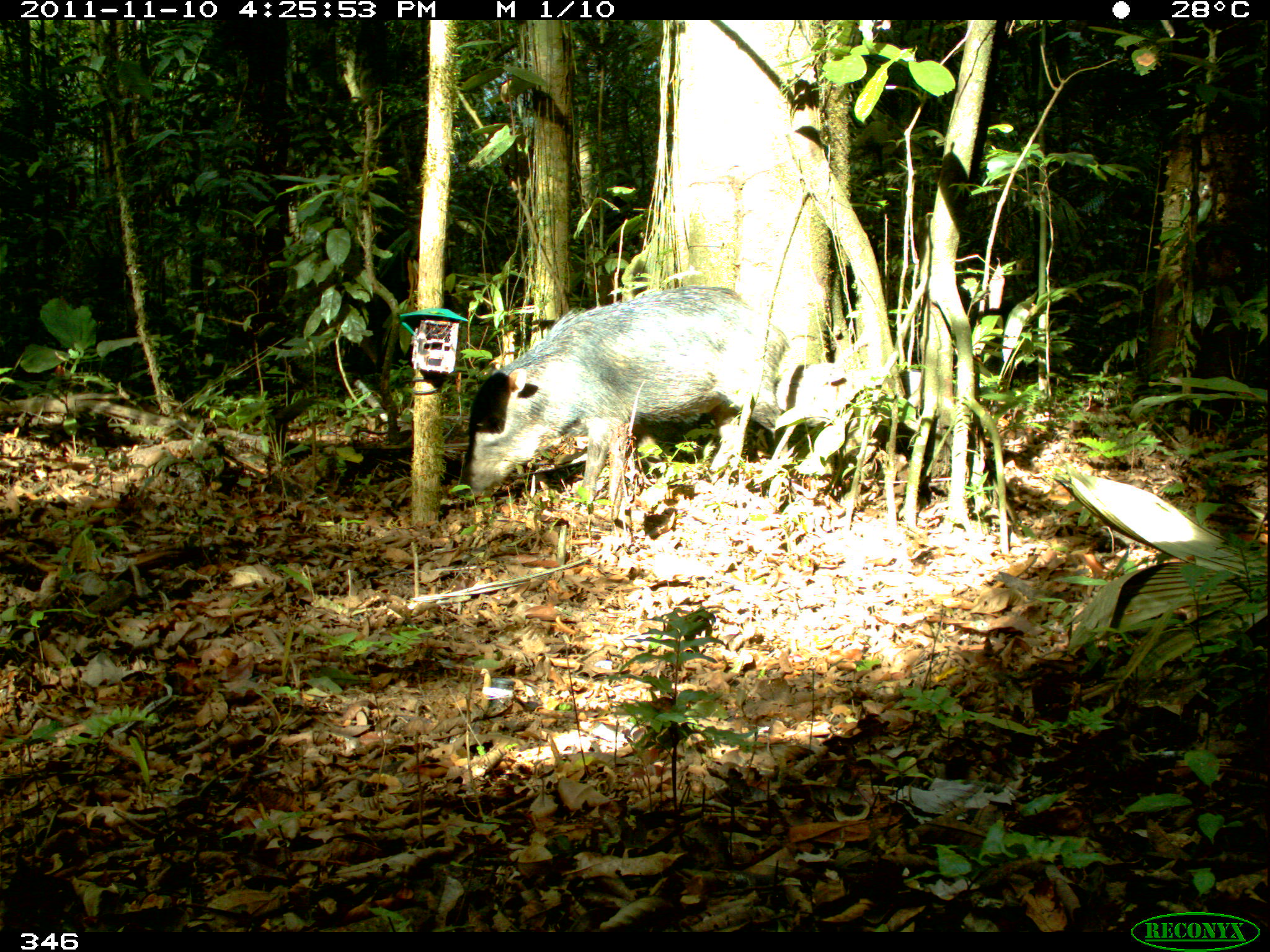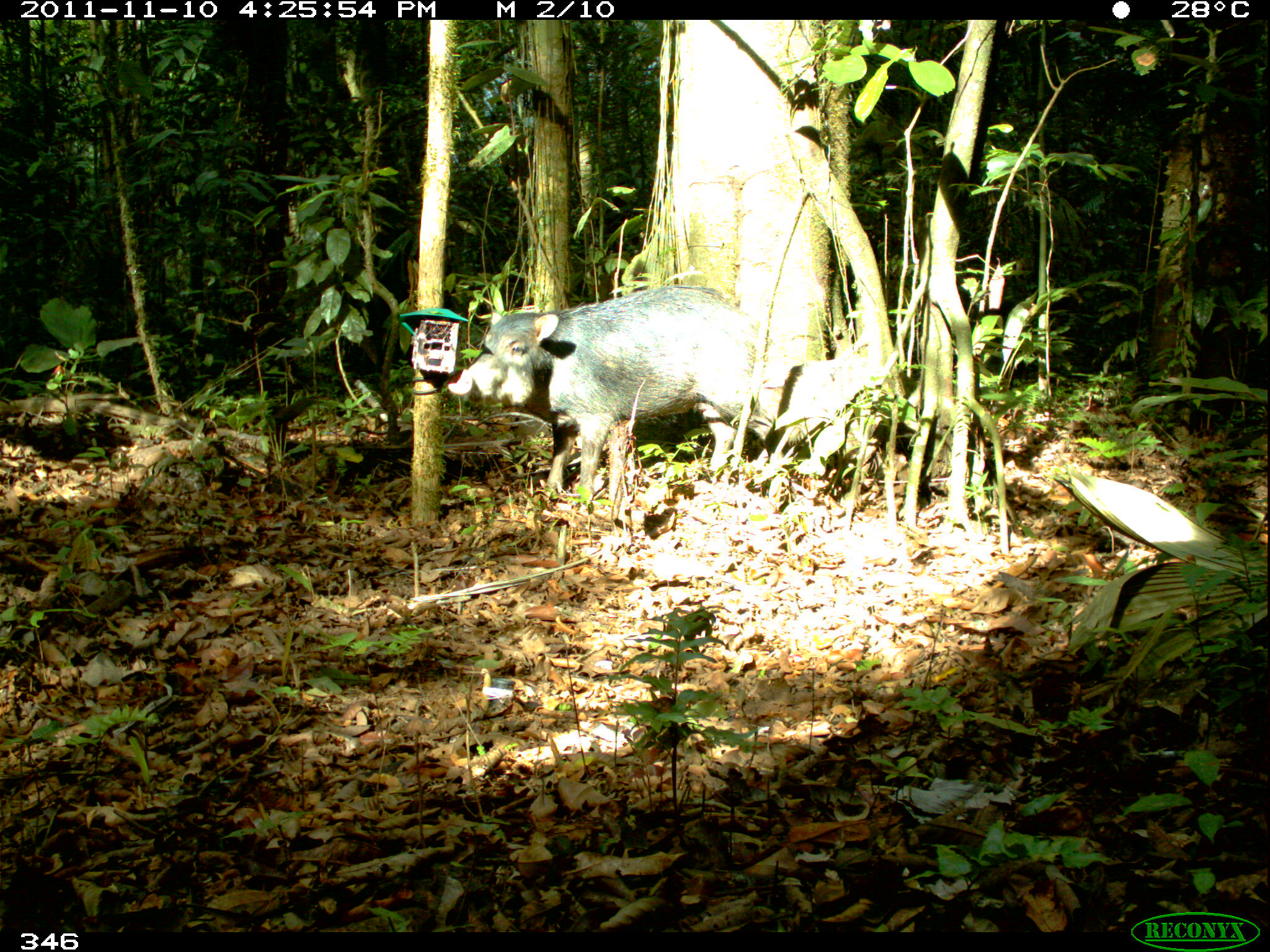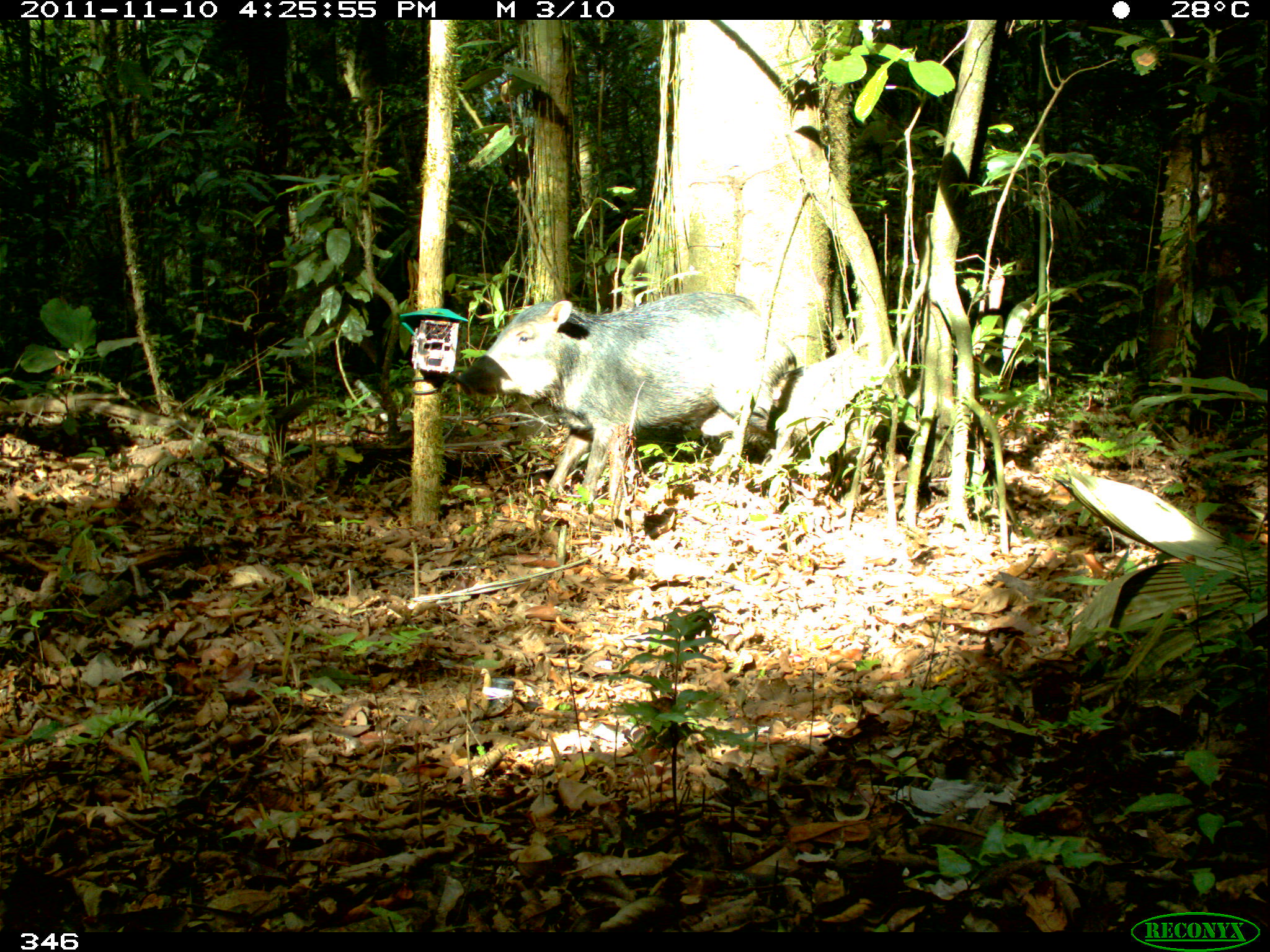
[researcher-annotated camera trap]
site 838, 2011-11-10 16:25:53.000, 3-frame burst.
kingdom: Animalia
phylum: Chordata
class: Mammalia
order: Artiodactyla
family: Tayassuidae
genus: Tayassu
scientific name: Tayassu pecari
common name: white-lipped peccary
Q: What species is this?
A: Tayassu pecari (white-lipped peccary).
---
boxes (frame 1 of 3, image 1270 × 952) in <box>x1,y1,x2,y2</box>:
tayassu pecari: <box>460,283,769,516</box>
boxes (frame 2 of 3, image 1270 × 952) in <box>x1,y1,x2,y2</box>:
tayassu pecari: <box>446,285,780,508</box>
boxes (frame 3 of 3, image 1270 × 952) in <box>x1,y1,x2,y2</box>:
tayassu pecari: <box>455,290,796,502</box>